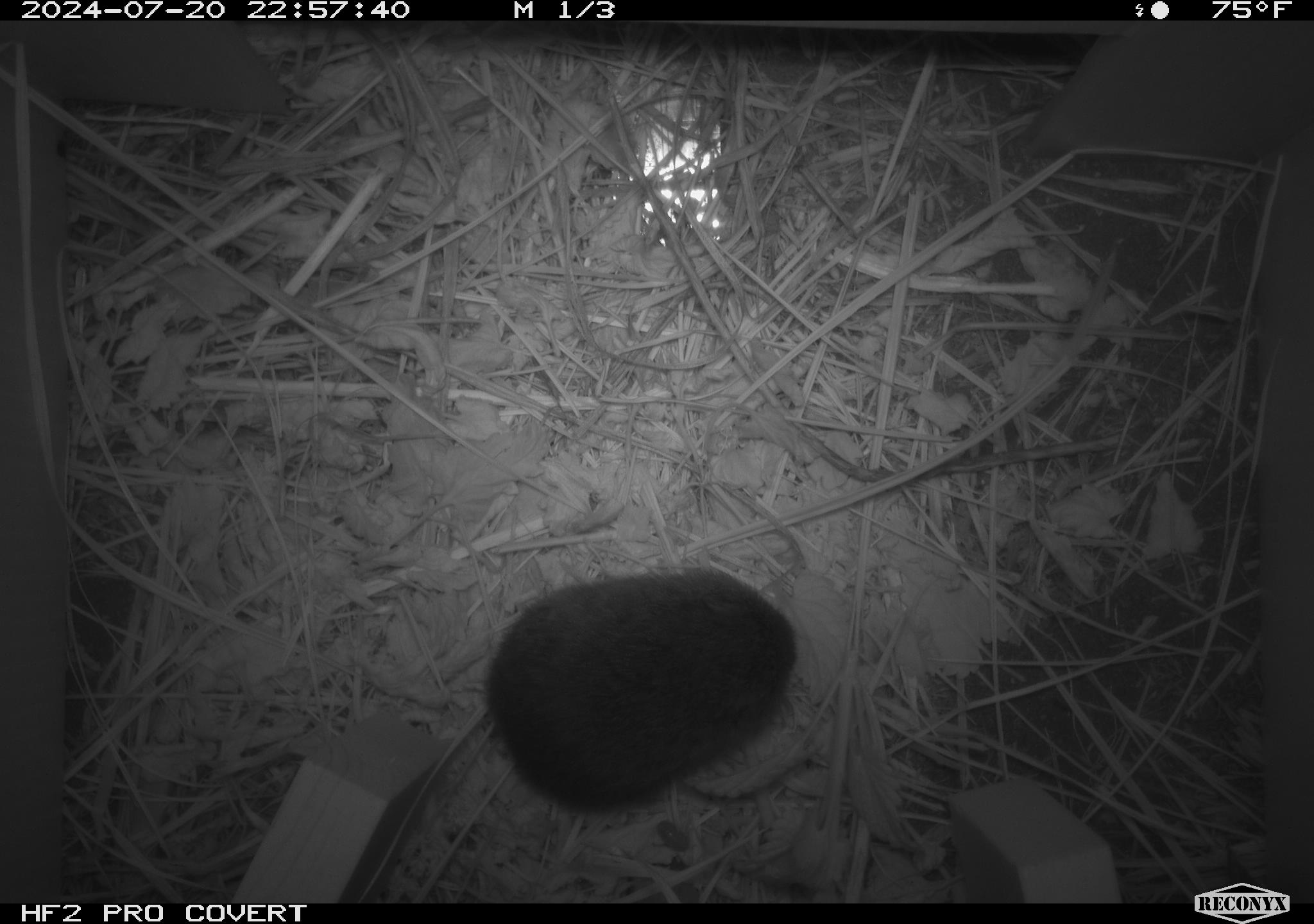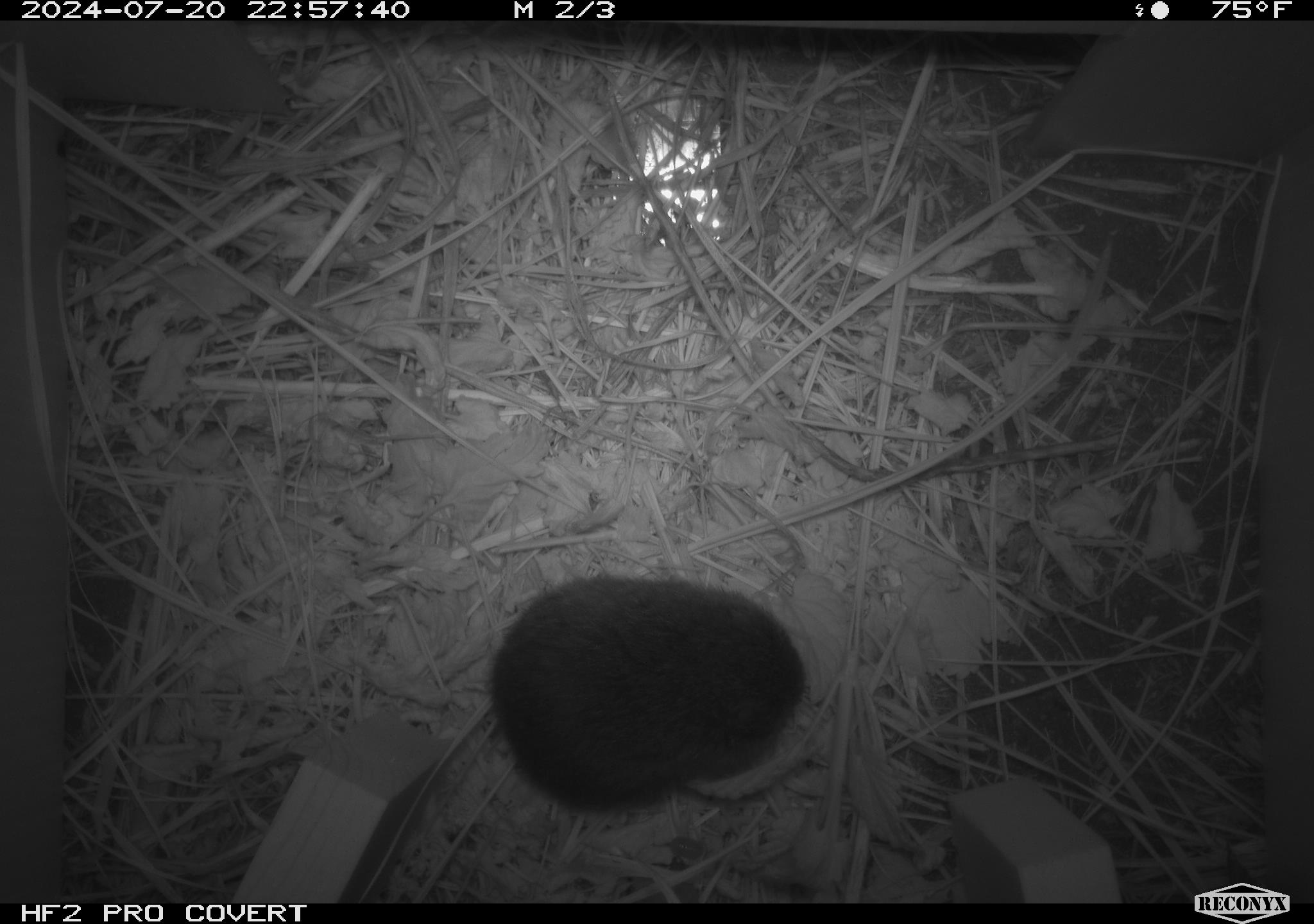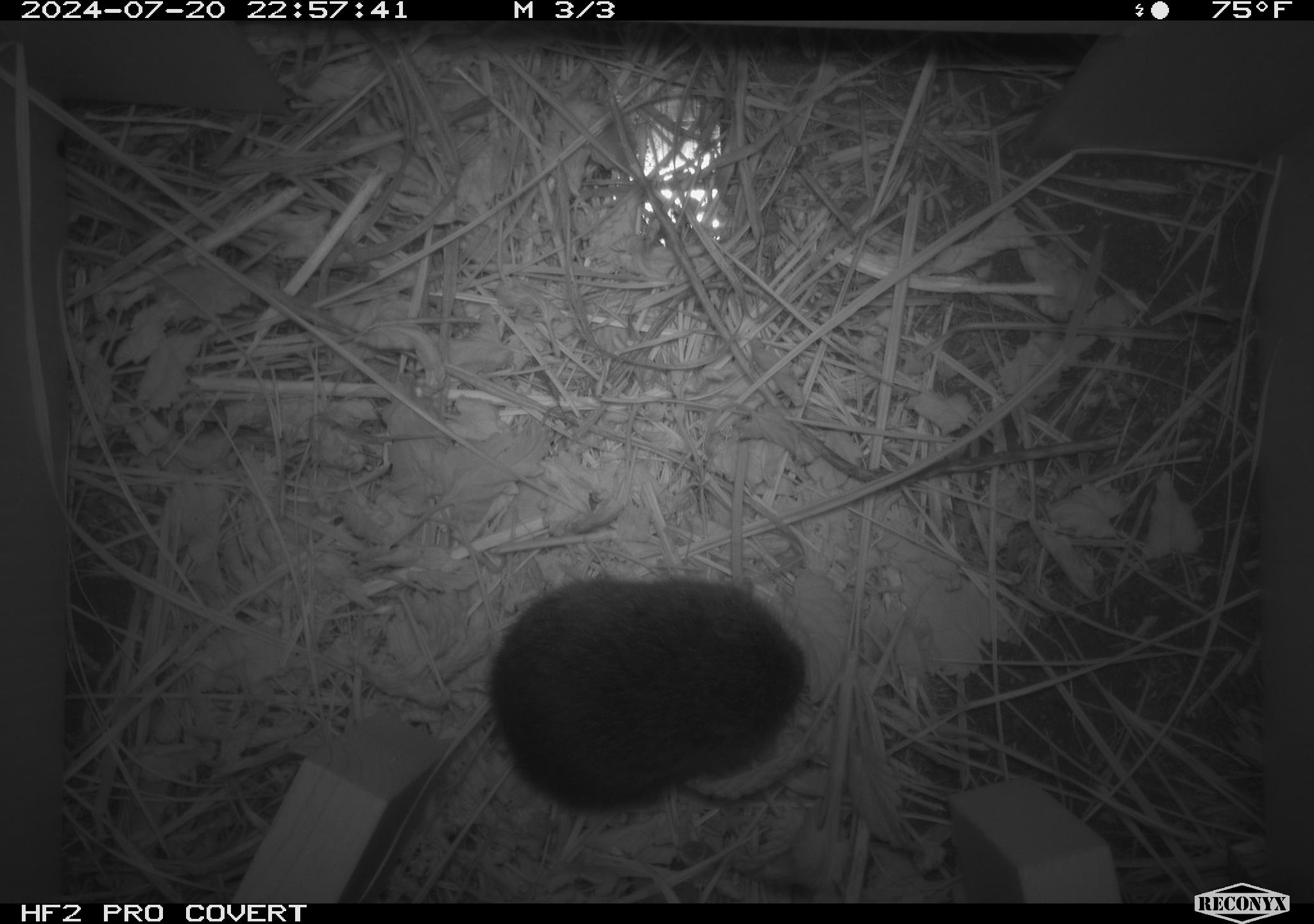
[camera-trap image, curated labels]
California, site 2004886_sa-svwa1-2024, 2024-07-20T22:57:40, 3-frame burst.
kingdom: Animalia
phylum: Chordata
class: Mammalia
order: Rodentia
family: Cricetidae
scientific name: Arvicolinae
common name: voles, lemmings, and muskrats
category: arvicolinae subfamily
Arvicolinae subfamily (voles, lemmings, and muskrats) (Arvicolinae).